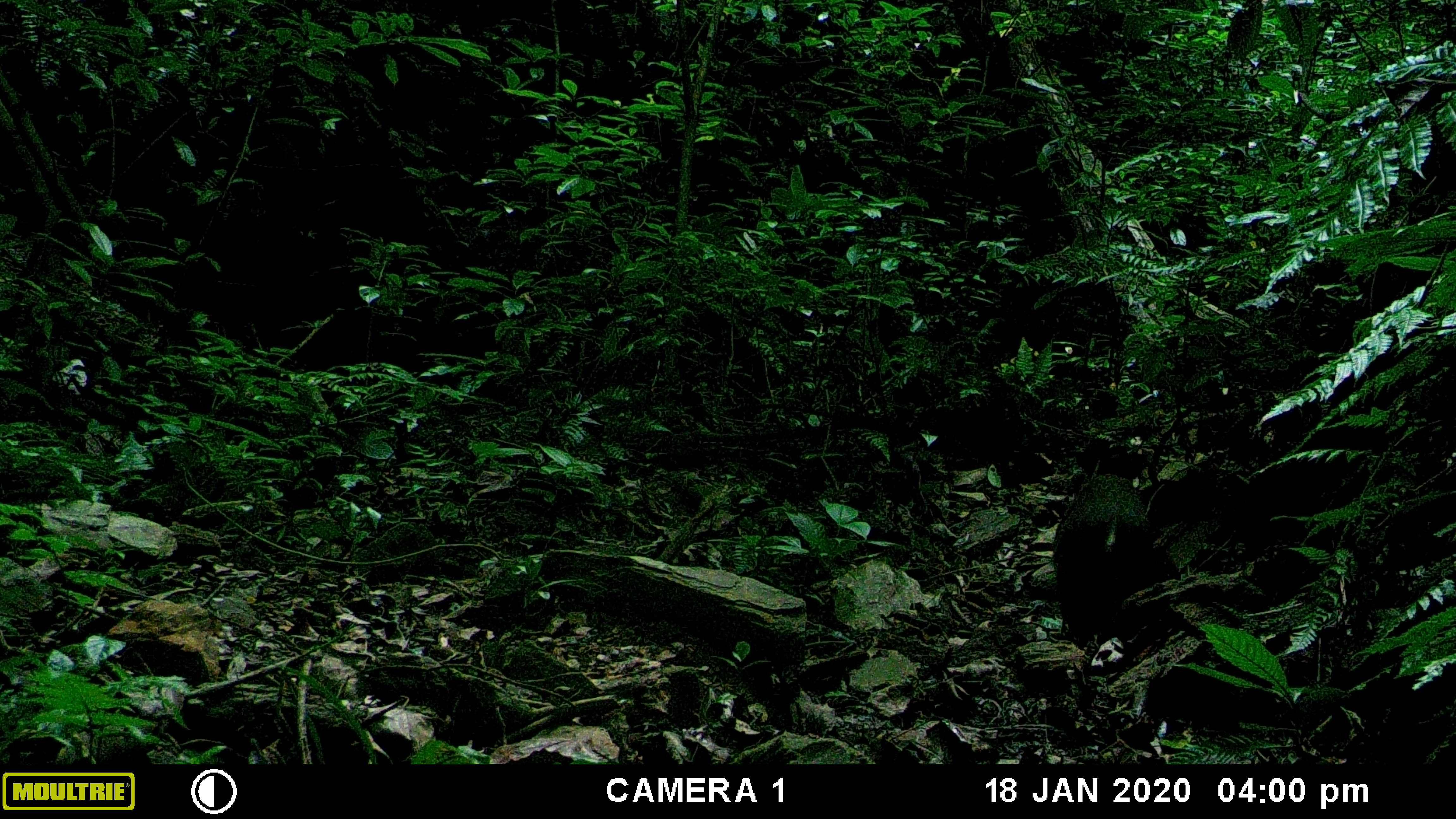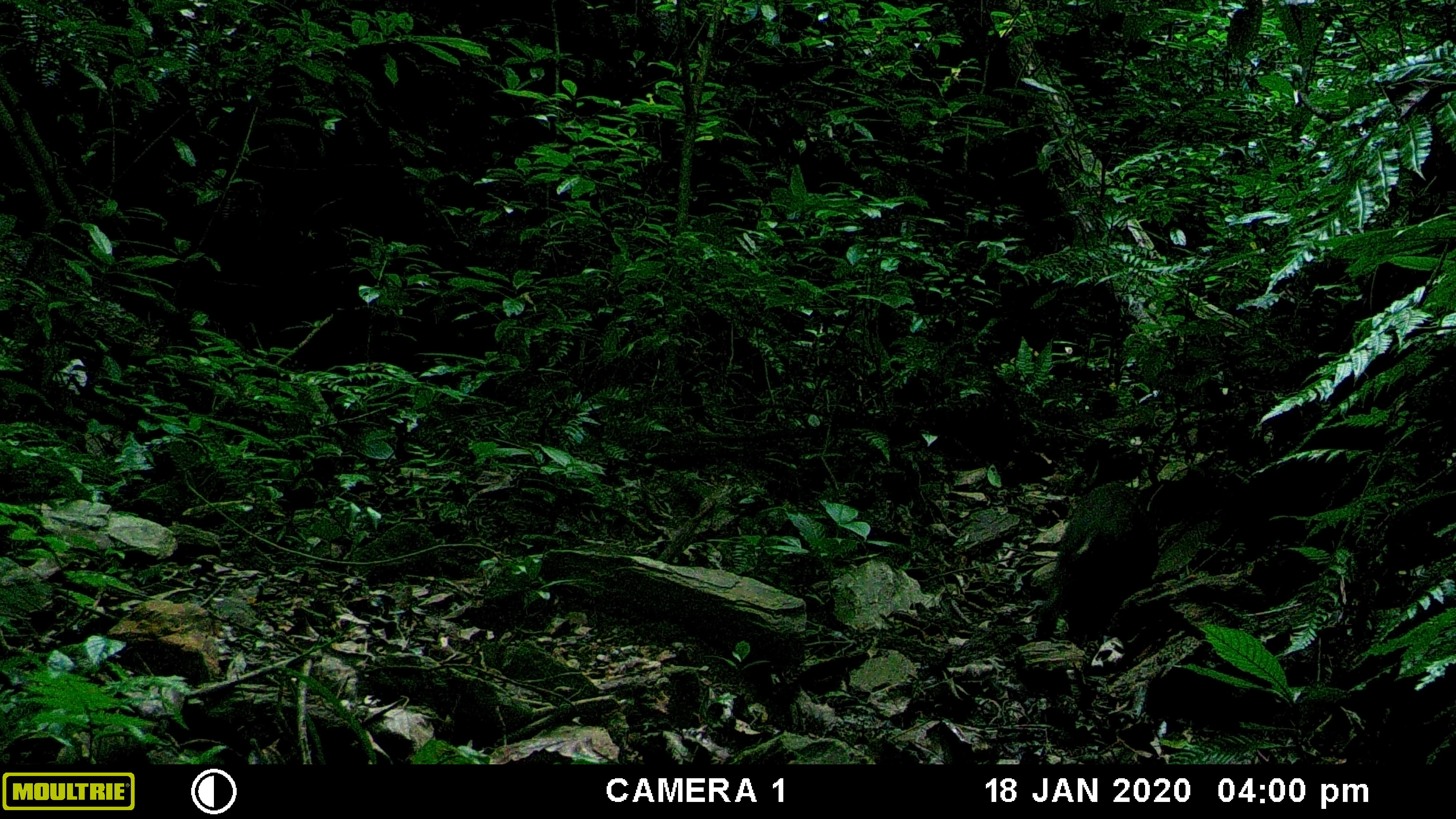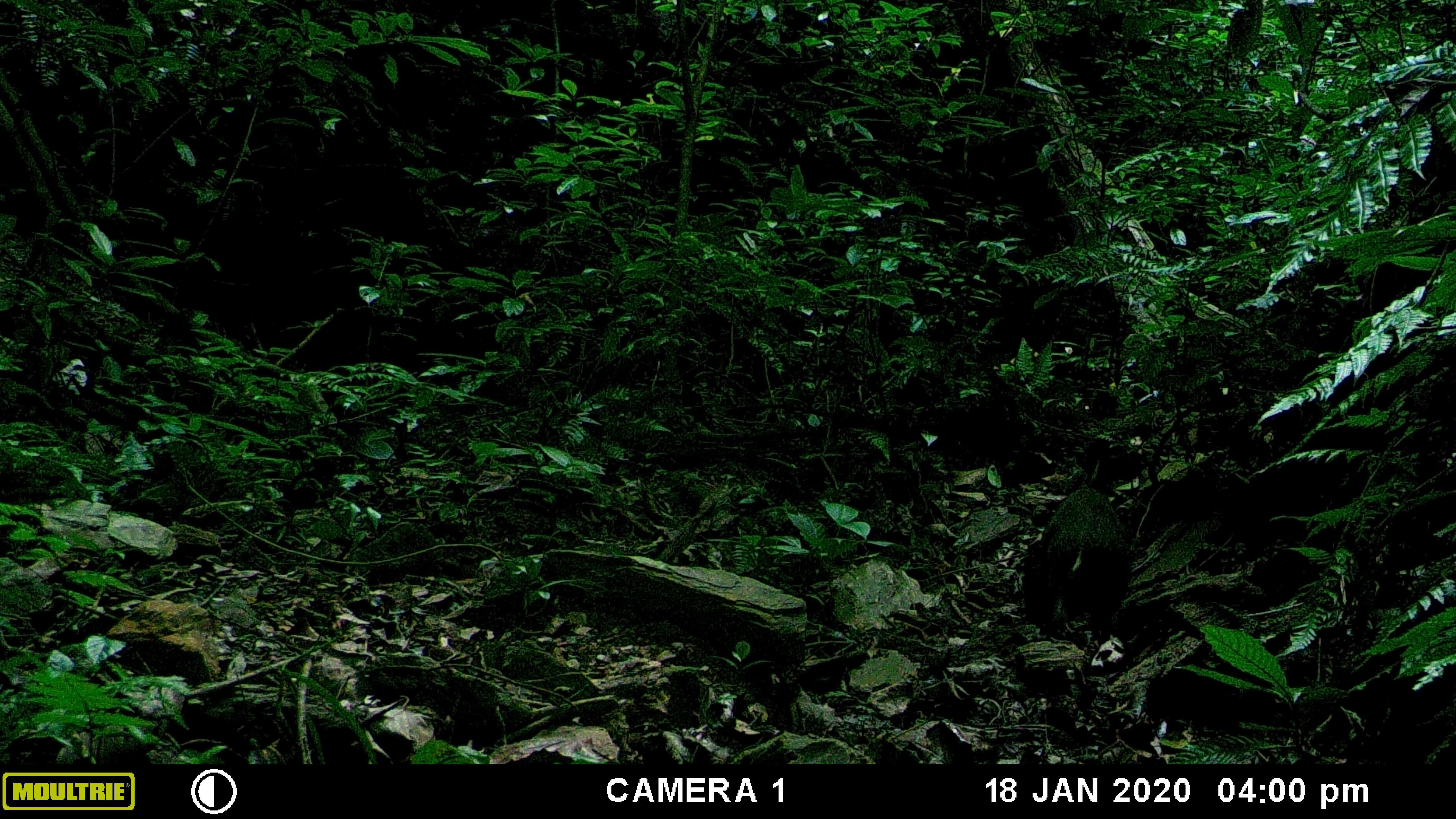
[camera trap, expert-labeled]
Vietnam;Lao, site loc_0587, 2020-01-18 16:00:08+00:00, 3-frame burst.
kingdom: Animalia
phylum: Chordata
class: Mammalia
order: Artiodactyla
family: Suidae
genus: Sus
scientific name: Sus scrofa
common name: eurasian wild pig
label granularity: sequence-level